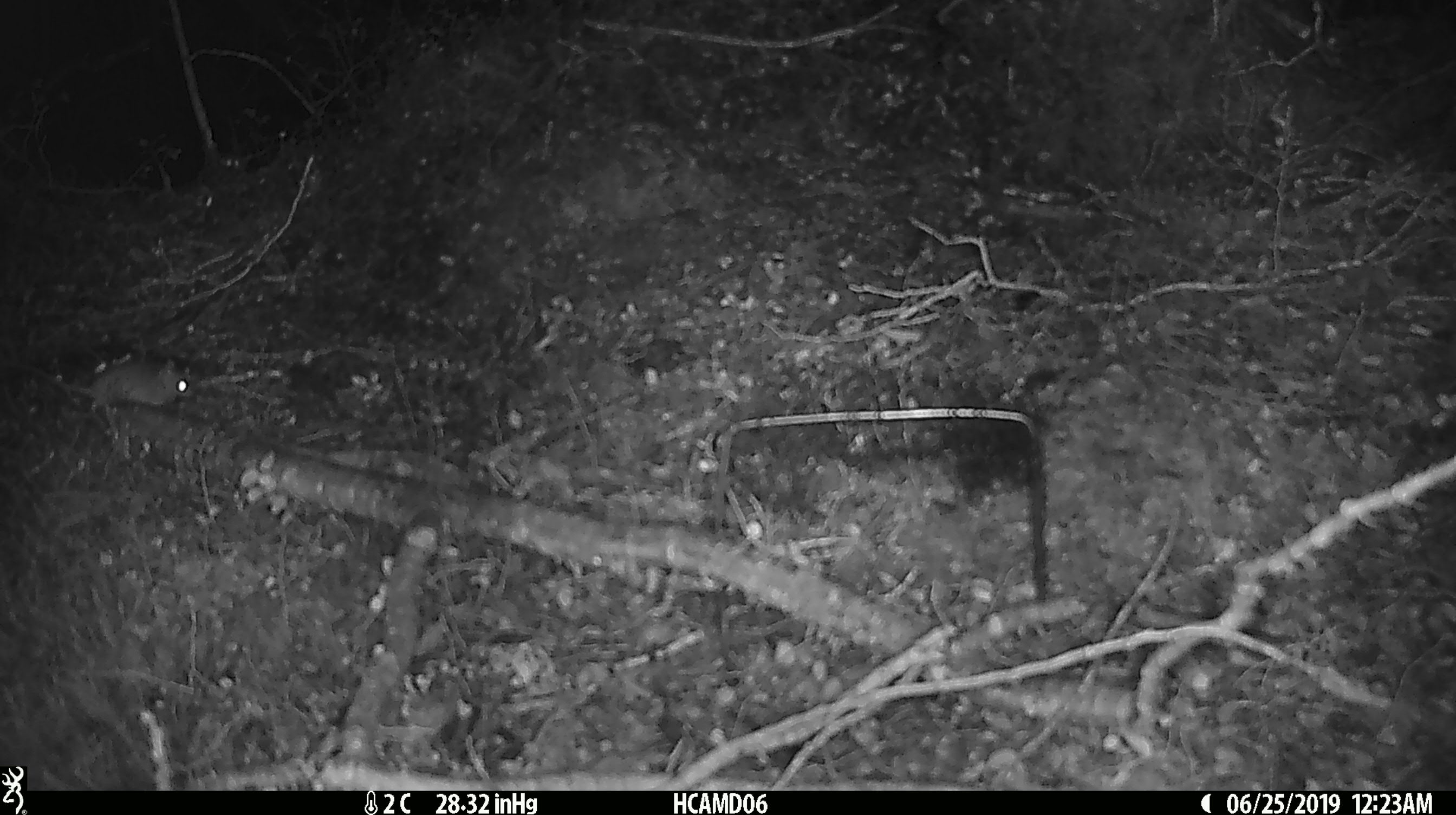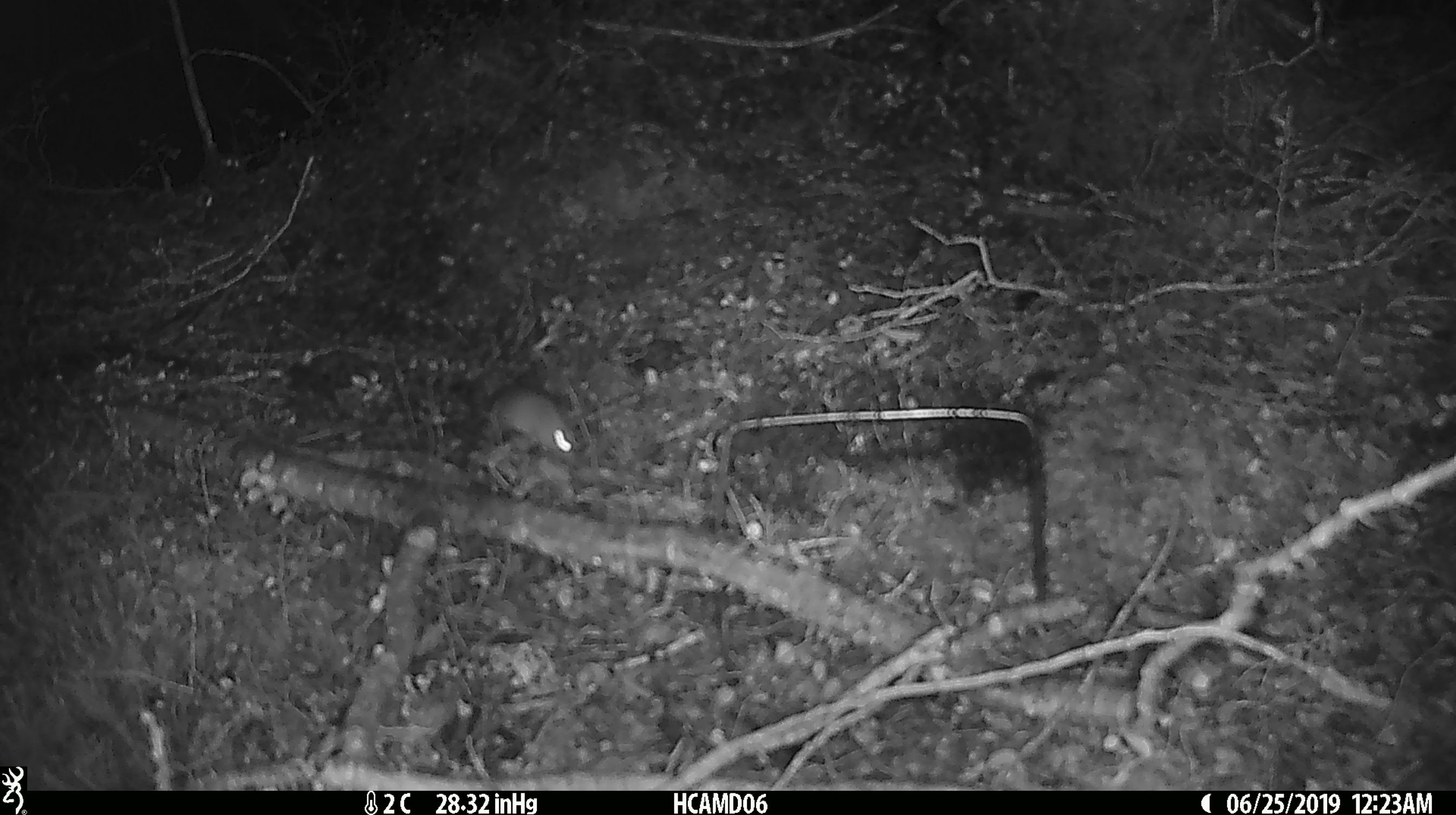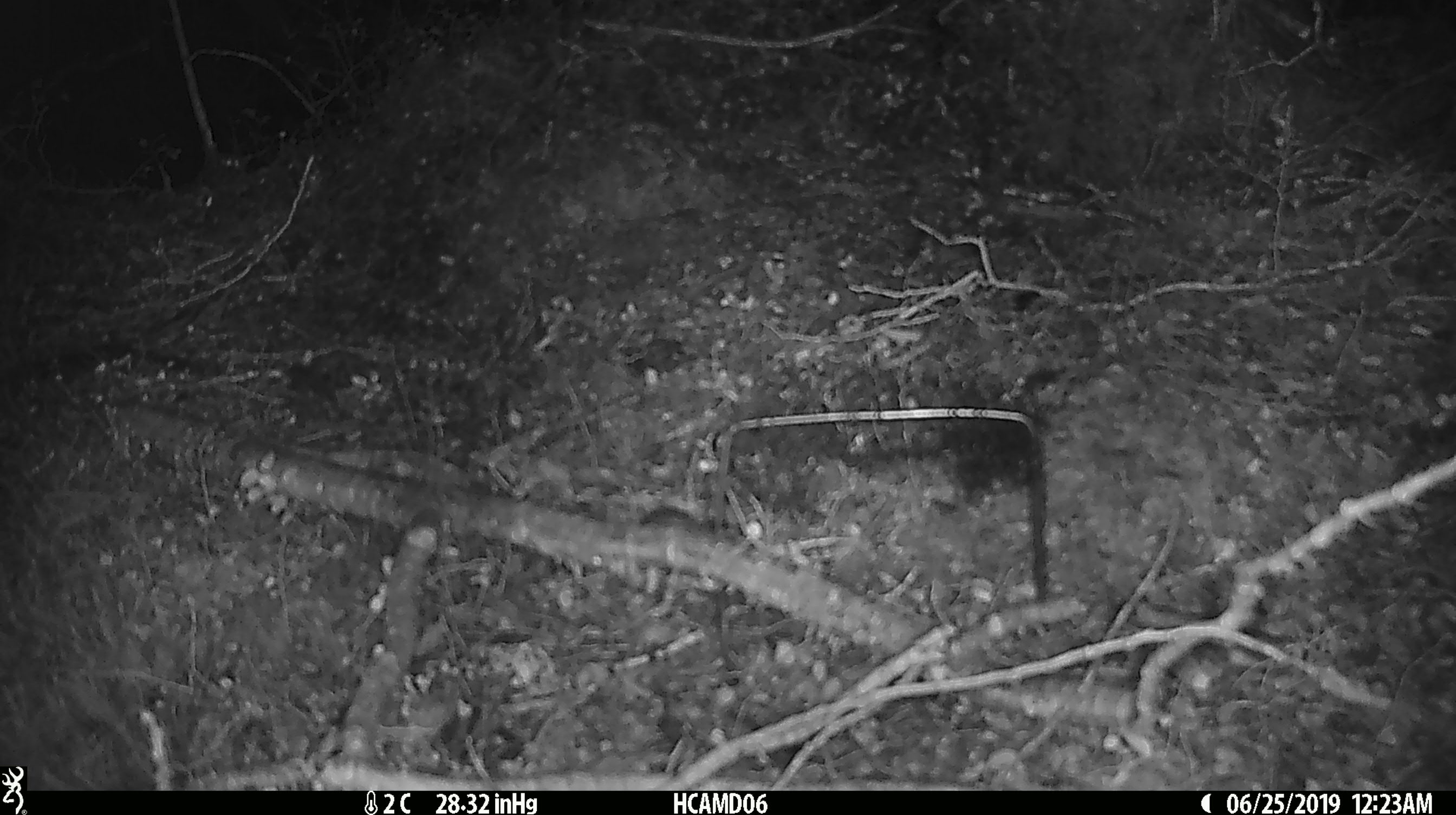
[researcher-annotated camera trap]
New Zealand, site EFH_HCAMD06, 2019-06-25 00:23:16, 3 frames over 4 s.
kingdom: Animalia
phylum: Chordata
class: Mammalia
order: Rodentia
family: Muridae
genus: Mus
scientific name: Mus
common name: mouse